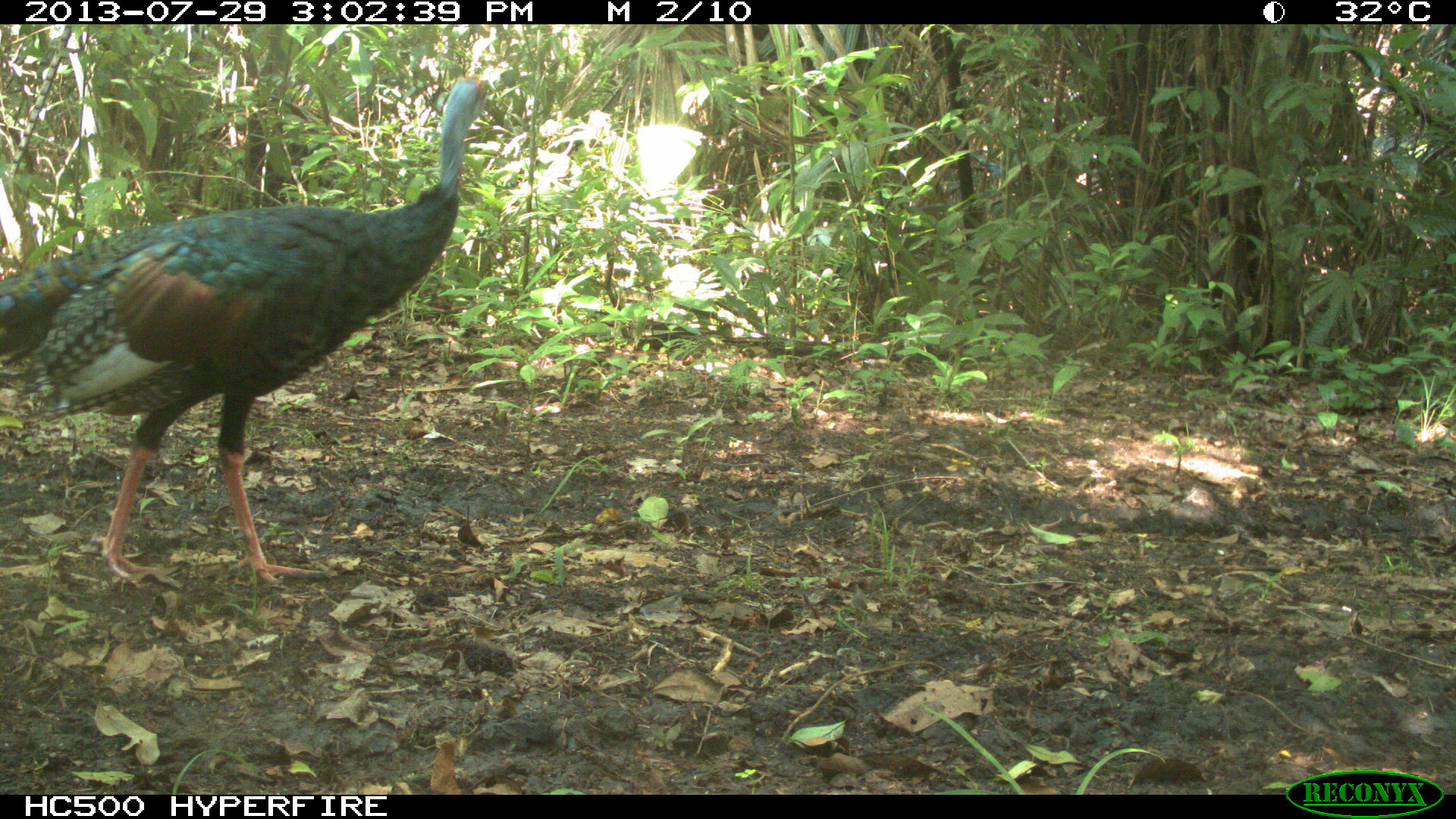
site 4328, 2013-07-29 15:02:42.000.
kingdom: Animalia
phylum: Chordata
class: Aves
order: Galliformes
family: Phasianidae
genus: Meleagris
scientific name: Meleagris ocellata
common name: ocellated turkey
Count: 2.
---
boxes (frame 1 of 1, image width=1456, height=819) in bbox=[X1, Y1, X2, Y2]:
meleagris ocellata: bbox=[0, 73, 496, 592]